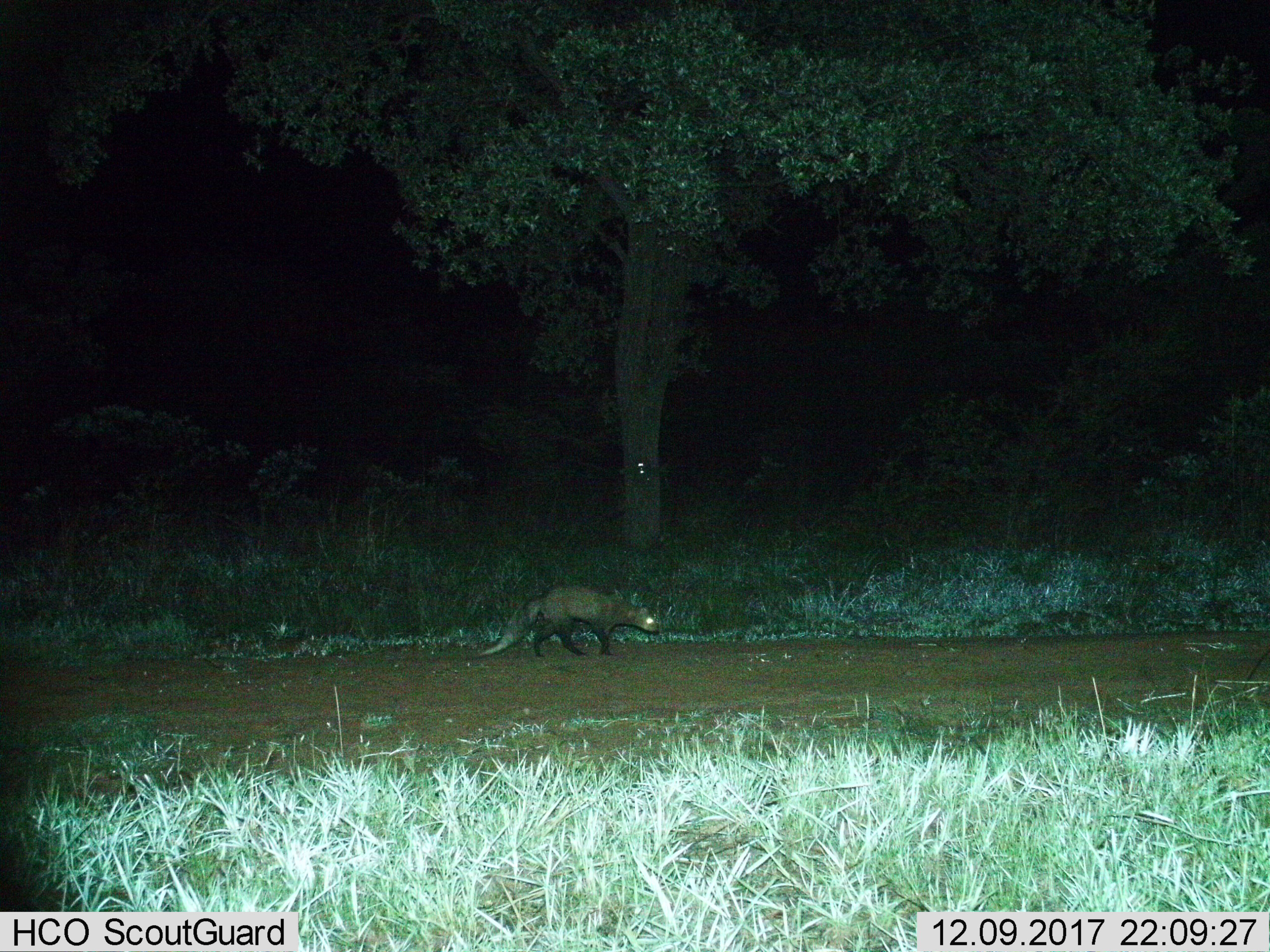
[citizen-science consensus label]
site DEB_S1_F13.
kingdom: Animalia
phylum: Chordata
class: Mammalia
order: Carnivora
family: Herpestidae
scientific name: Herpestidae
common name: mongoose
Mongoose (Herpestidae), count 1. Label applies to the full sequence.